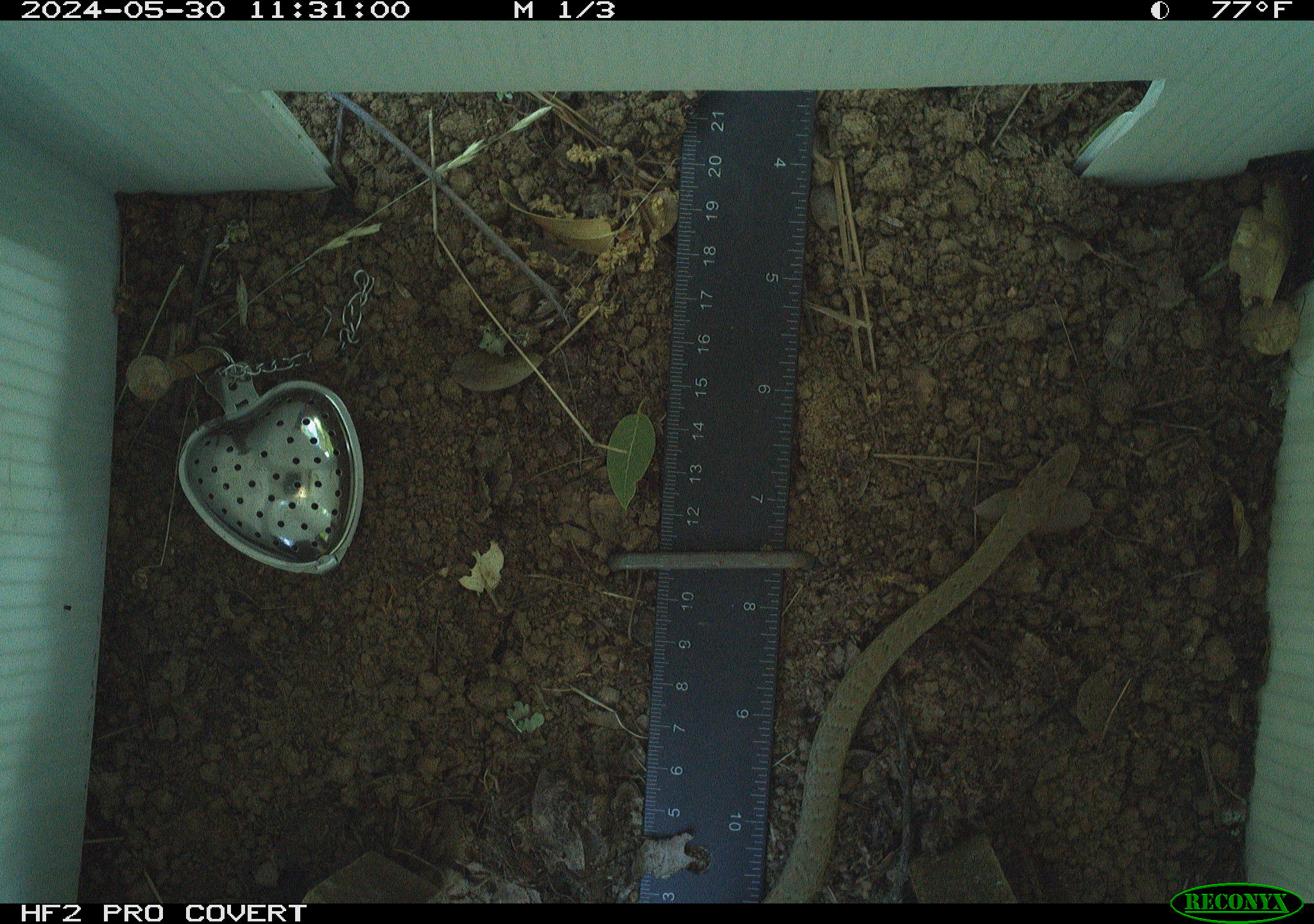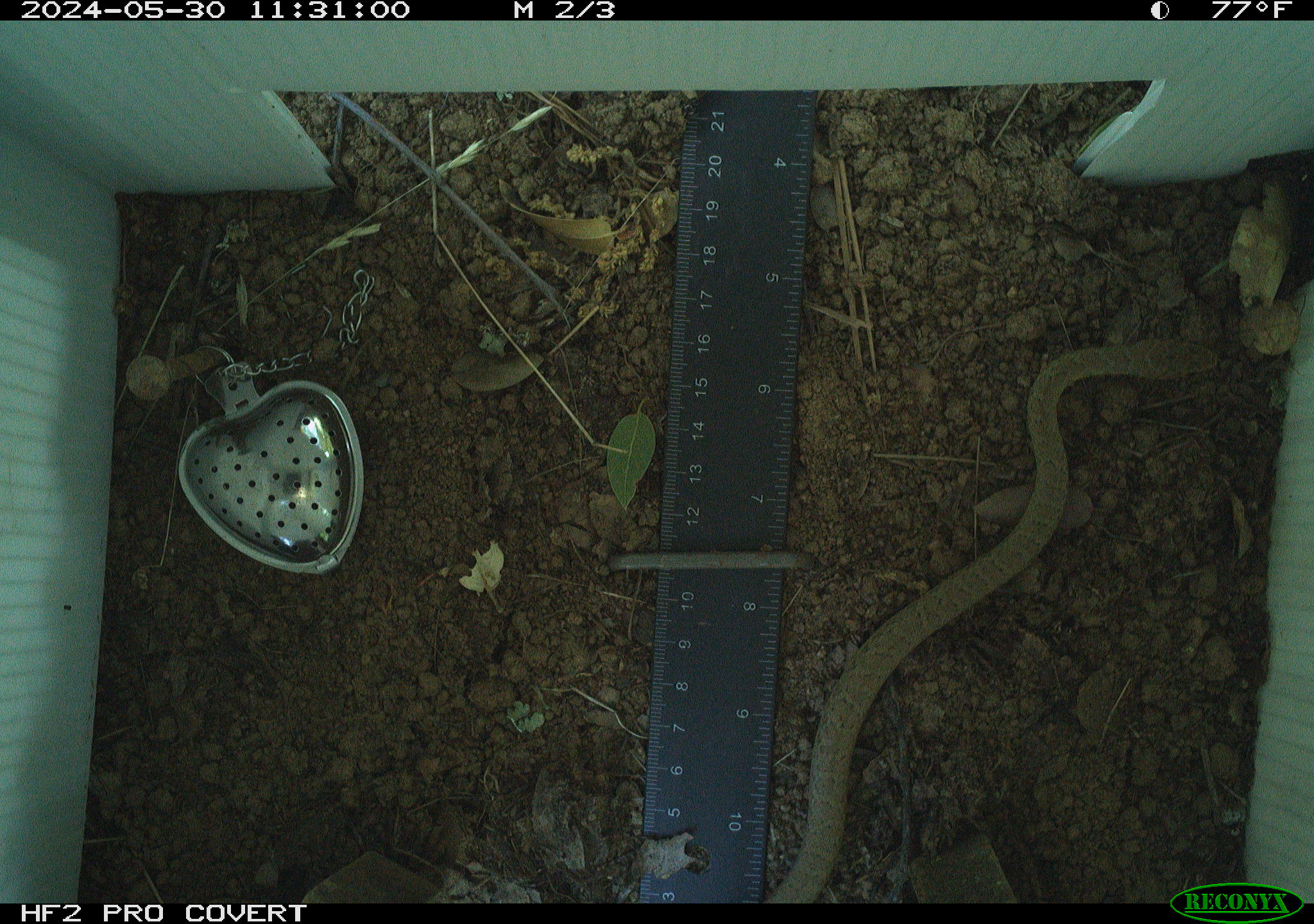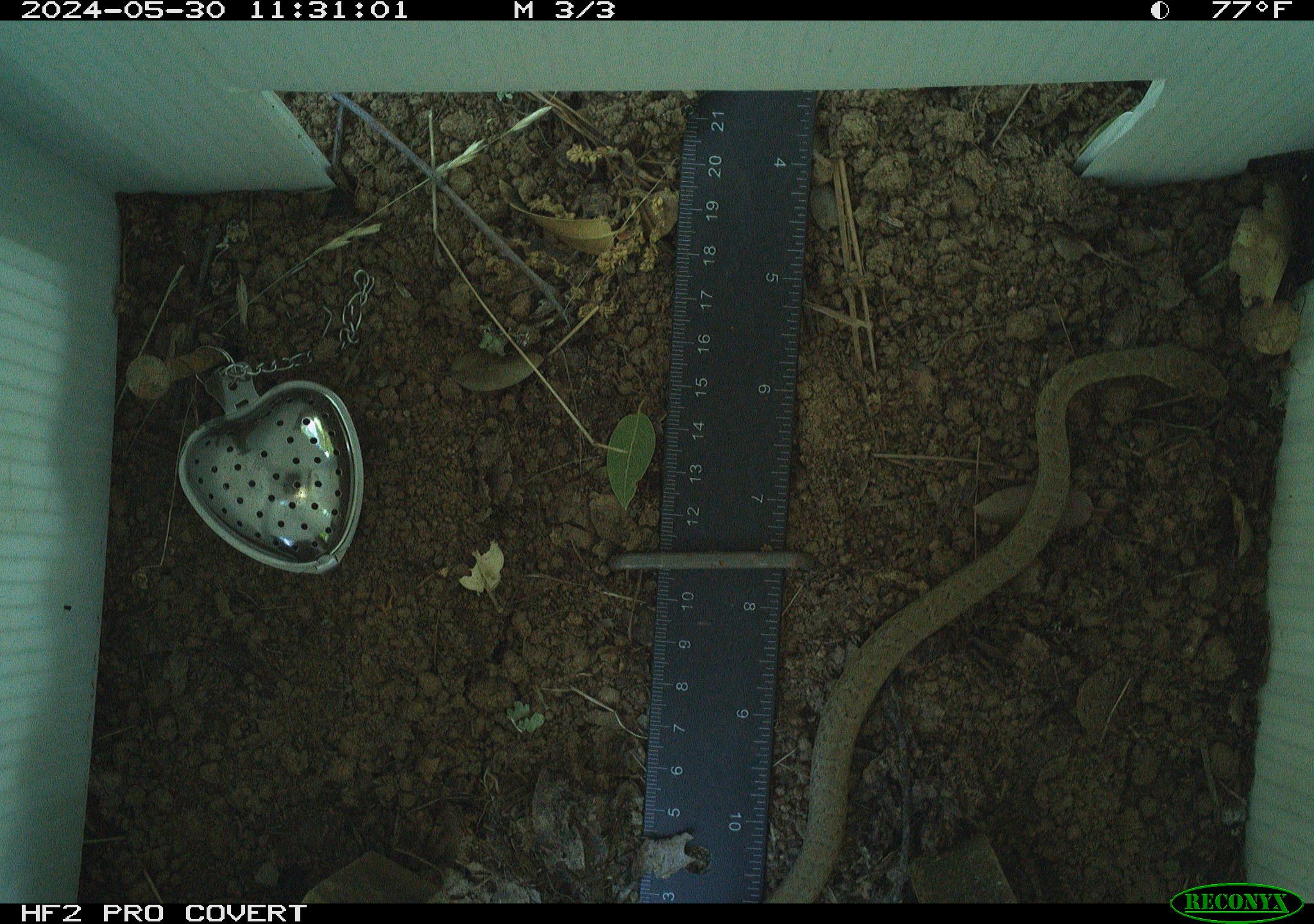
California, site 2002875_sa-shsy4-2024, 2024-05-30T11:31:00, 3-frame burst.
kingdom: Animalia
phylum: Chordata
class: Reptilia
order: Squamata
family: Colubridae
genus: Coluber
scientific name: Coluber constrictor mormon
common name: western yellow-bellied racer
Western yellow-bellied racer (Coluber constrictor mormon).